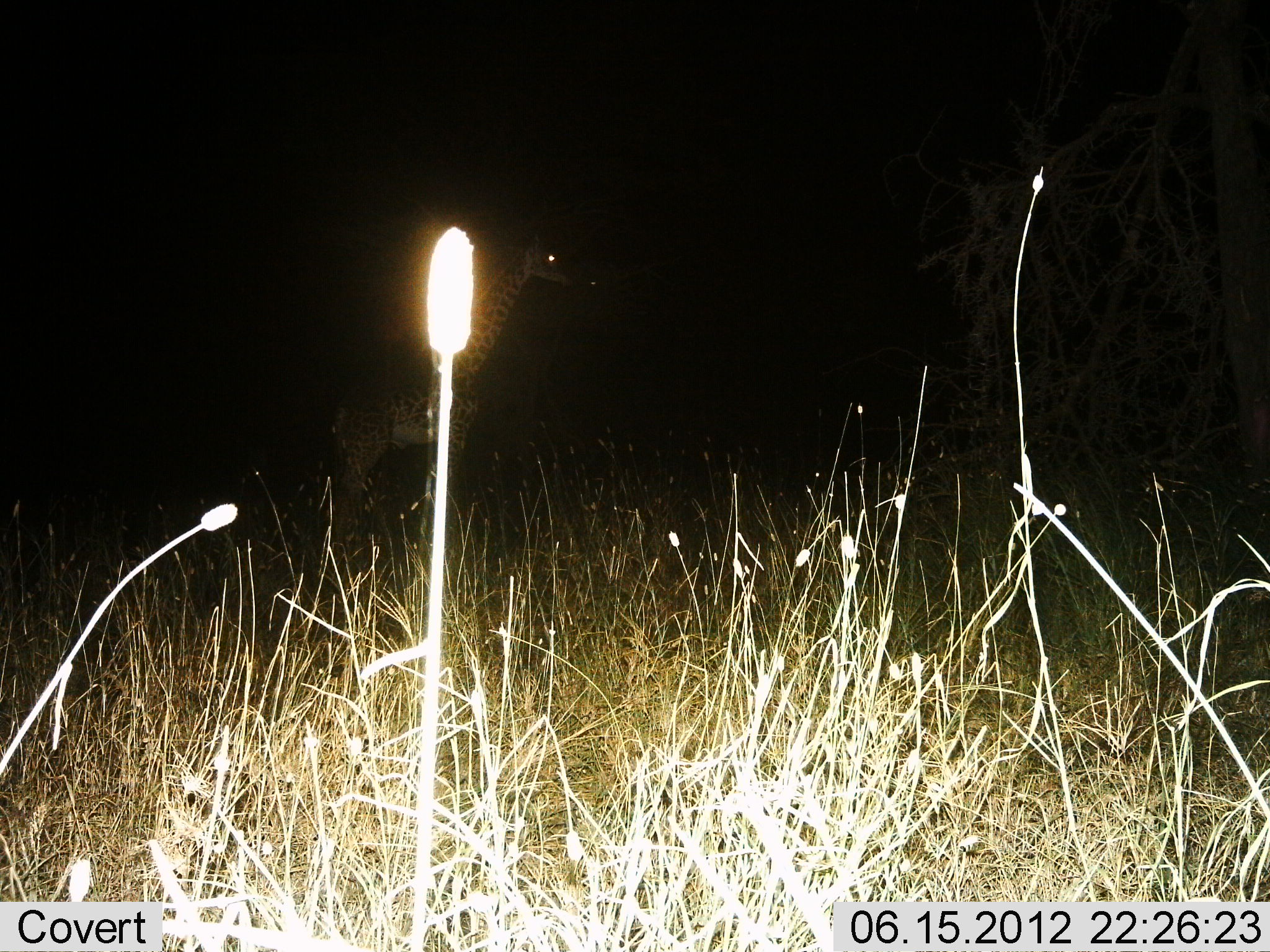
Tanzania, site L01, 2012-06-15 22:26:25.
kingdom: Animalia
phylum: Chordata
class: Mammalia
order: Artiodactyla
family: Giraffidae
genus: Giraffa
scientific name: Giraffa camelopardalis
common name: giraffe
Giraffe (Giraffa camelopardalis), count 1. Behavior (volunteer vote fractions): standing 60%, resting 0%, moving 40%, interacting 0%. Young present (vote fraction): 10%. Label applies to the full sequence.